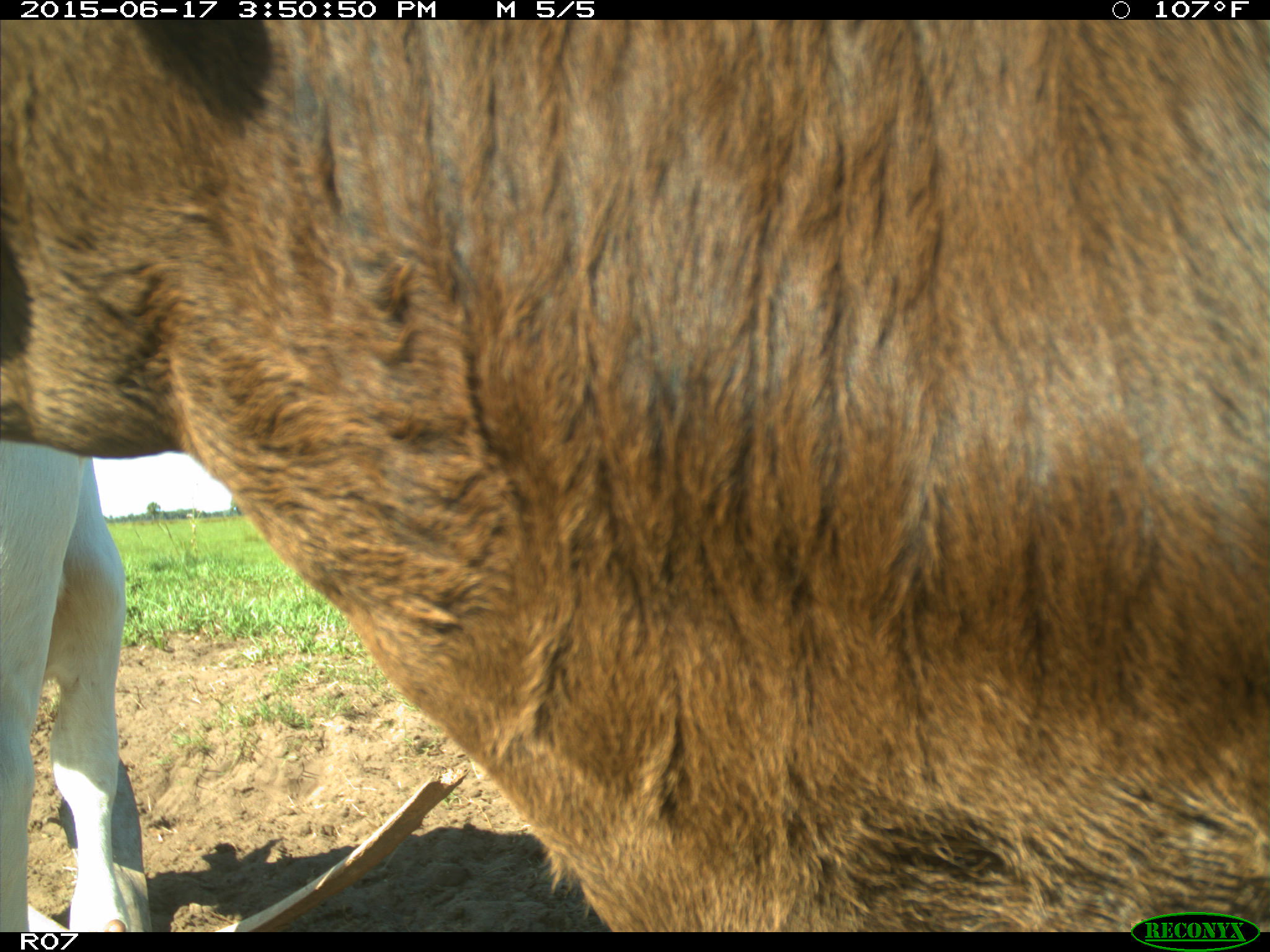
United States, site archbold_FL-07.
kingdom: Animalia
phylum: Chordata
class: Mammalia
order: Artiodactyla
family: Bovidae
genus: Bos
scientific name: Bos taurus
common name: domestic cow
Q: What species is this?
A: Bos taurus (domestic cow).